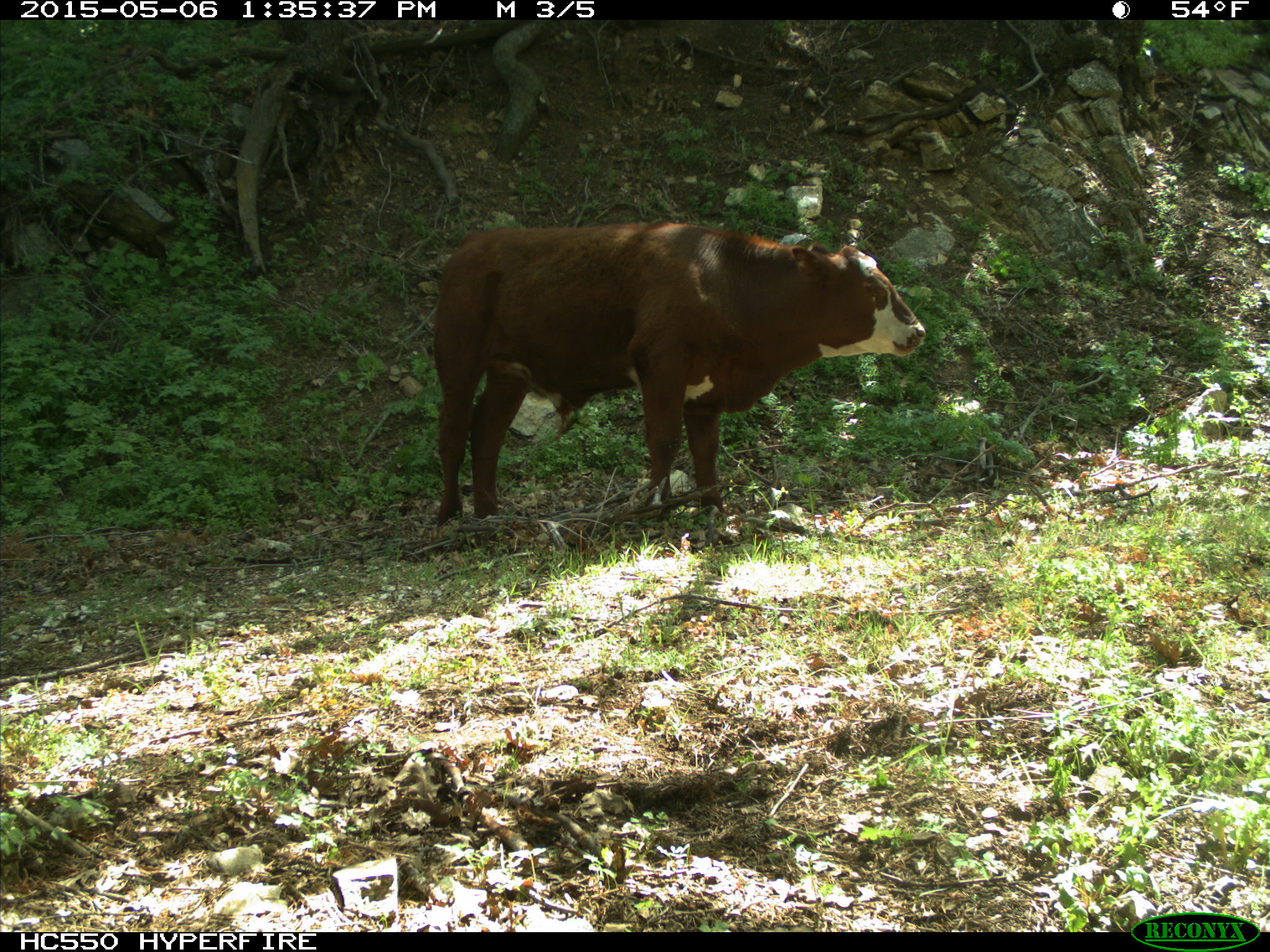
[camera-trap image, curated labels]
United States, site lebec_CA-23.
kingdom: Animalia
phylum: Chordata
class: Mammalia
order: Artiodactyla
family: Bovidae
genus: Bos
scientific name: Bos taurus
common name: domestic cow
Bos taurus (domestic cow).